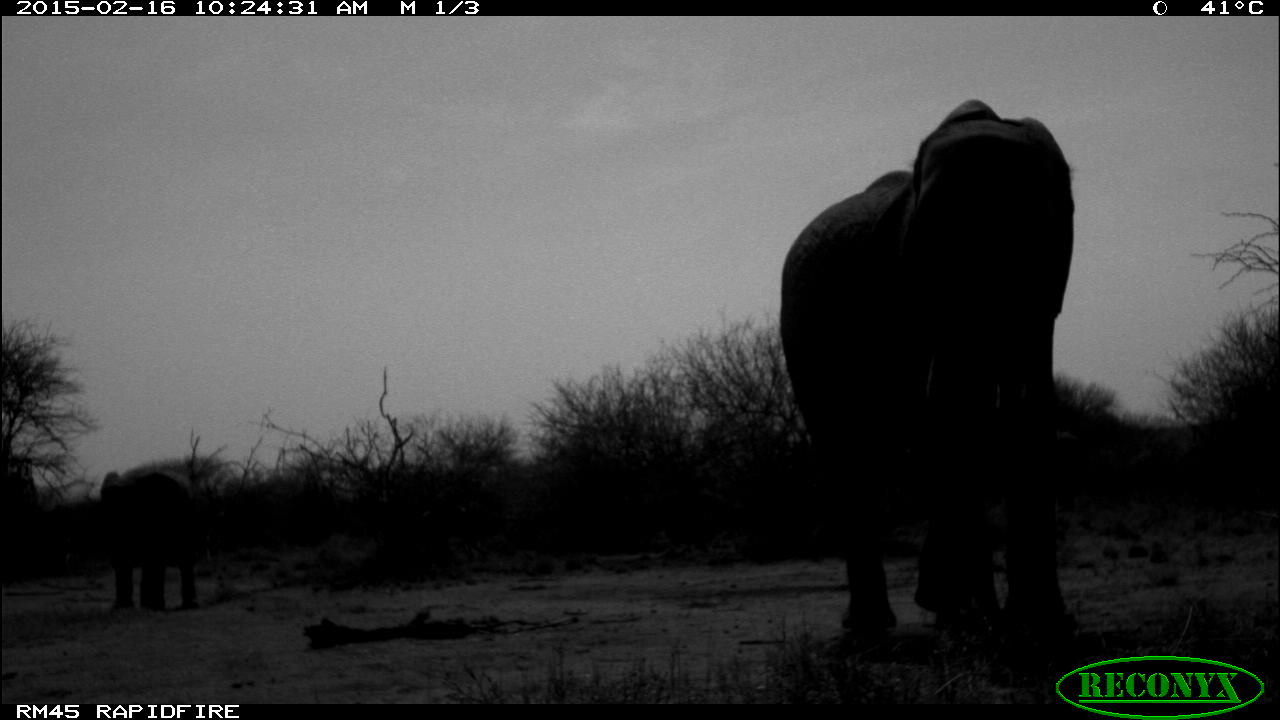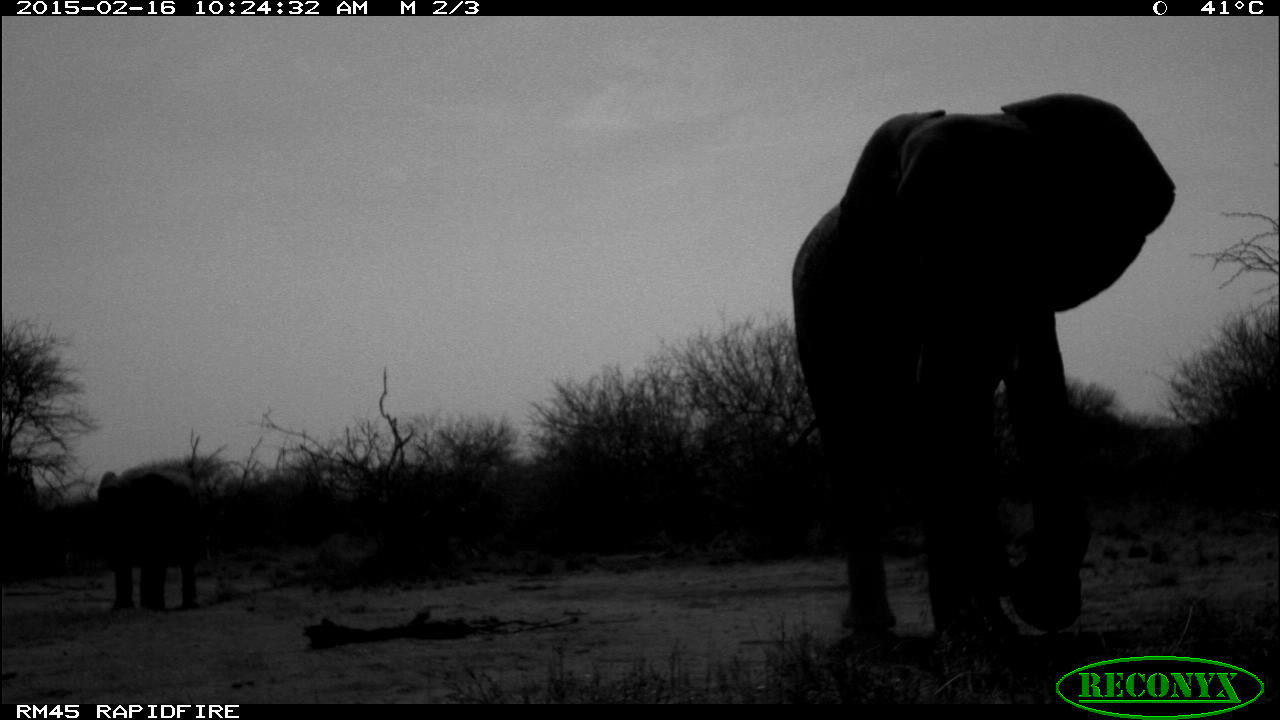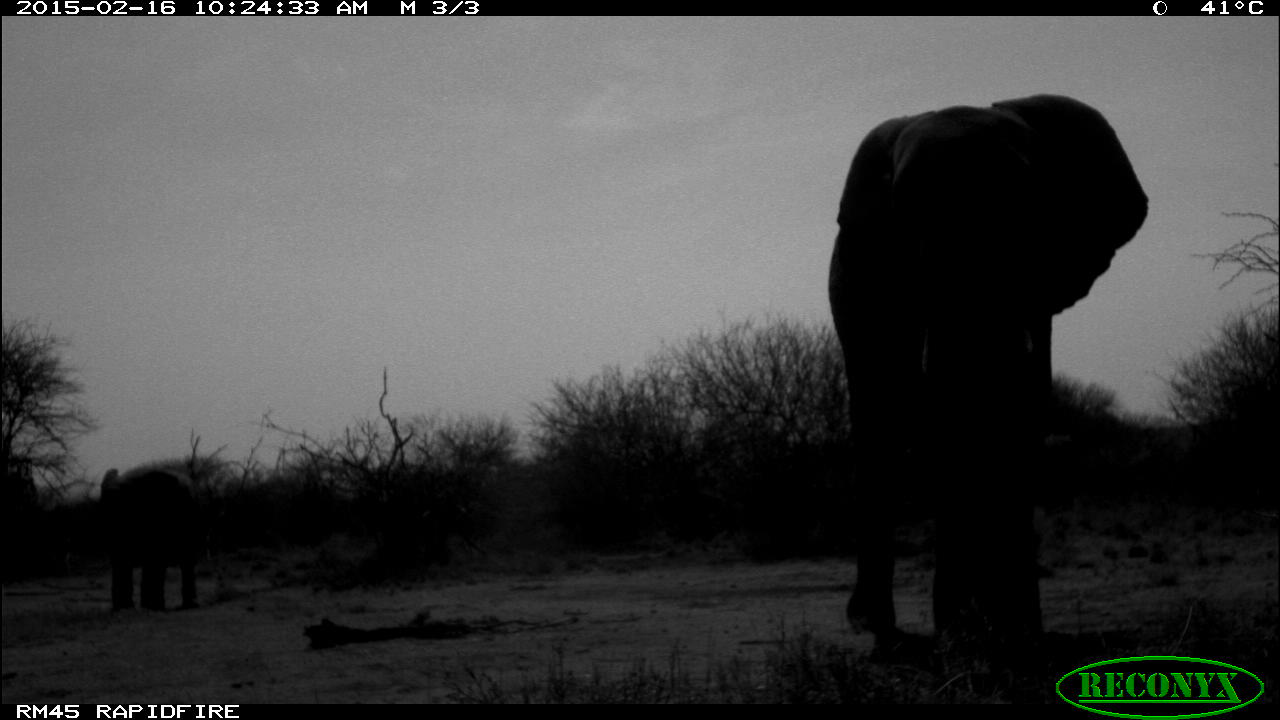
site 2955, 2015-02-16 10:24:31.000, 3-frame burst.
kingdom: Animalia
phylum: Chordata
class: Mammalia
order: Proboscidea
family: Elephantidae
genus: Loxodonta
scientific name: Loxodonta africana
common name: african bush elephant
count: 2